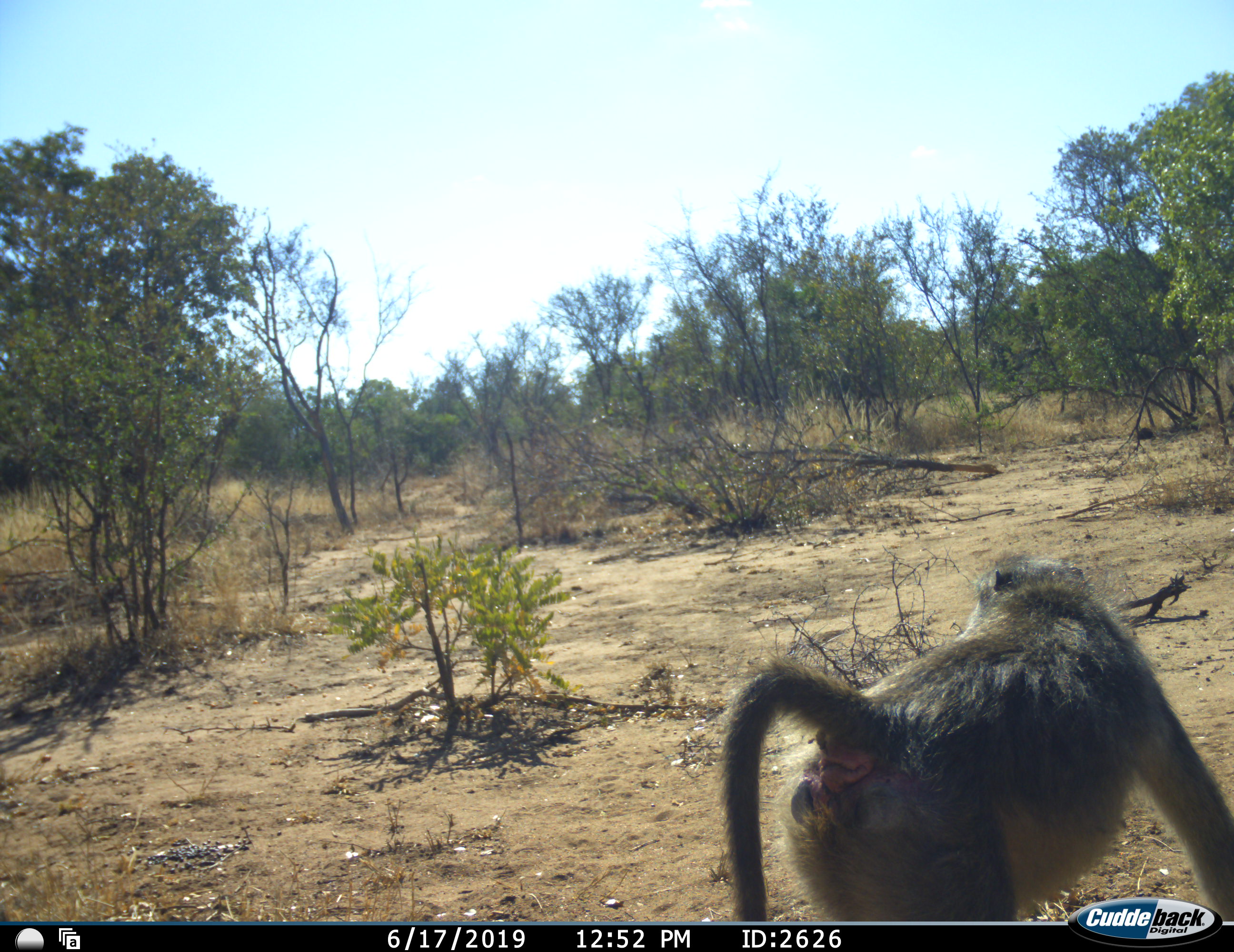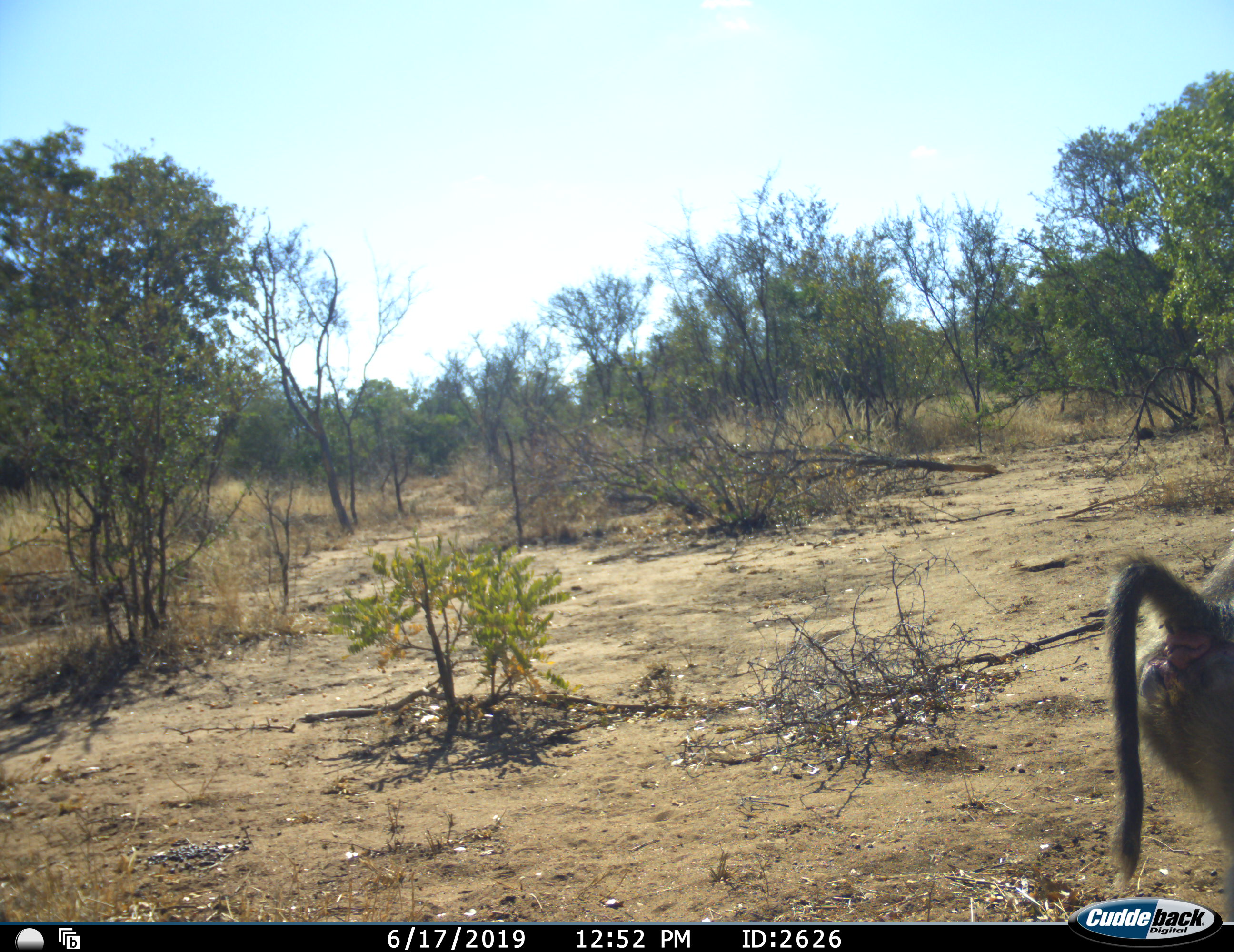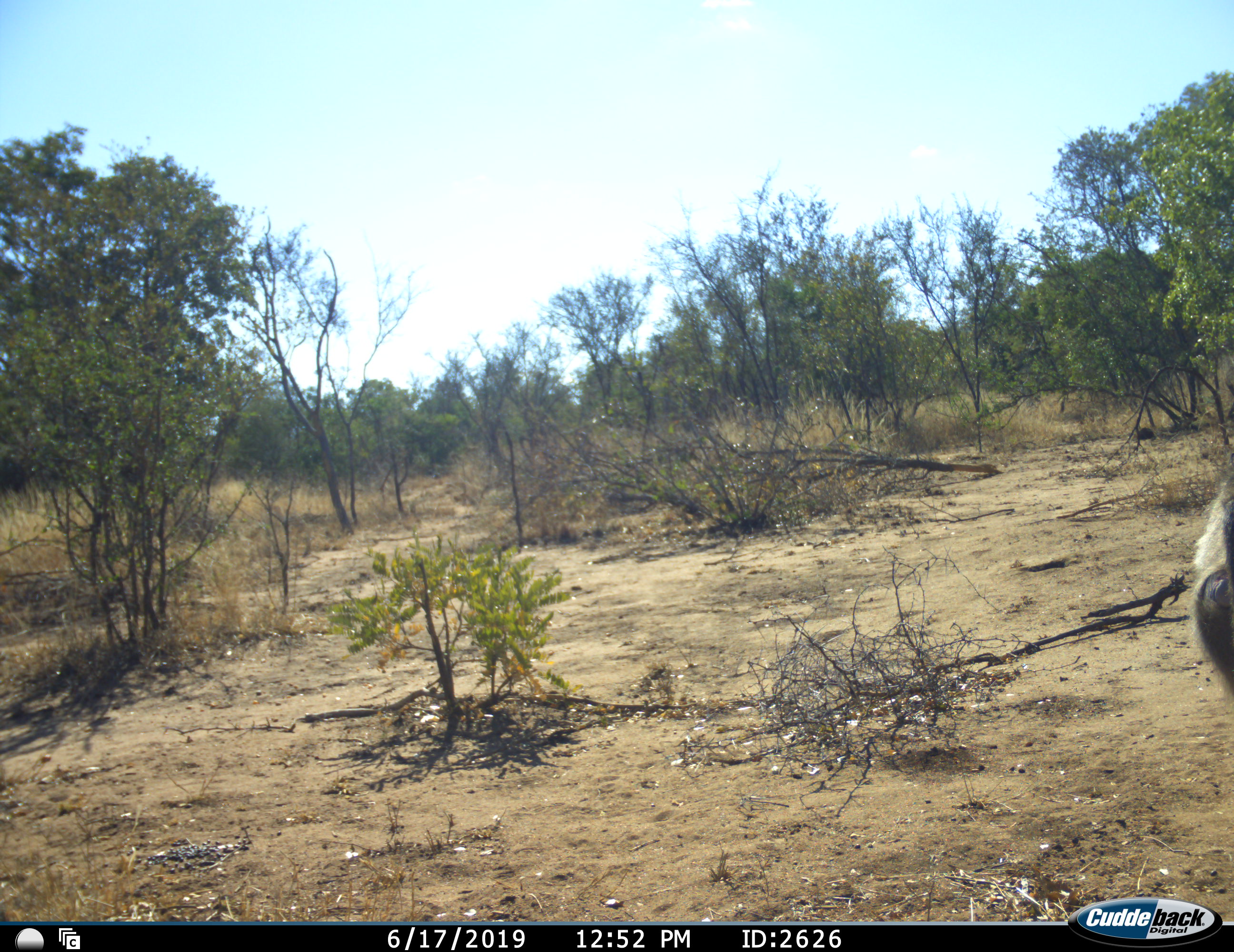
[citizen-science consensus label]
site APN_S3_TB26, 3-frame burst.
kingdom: Animalia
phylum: Chordata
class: Mammalia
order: Primates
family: Cercopithecidae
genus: Papio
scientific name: Papio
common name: baboon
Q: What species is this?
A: Baboon (Papio).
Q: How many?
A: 1.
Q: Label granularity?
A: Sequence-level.